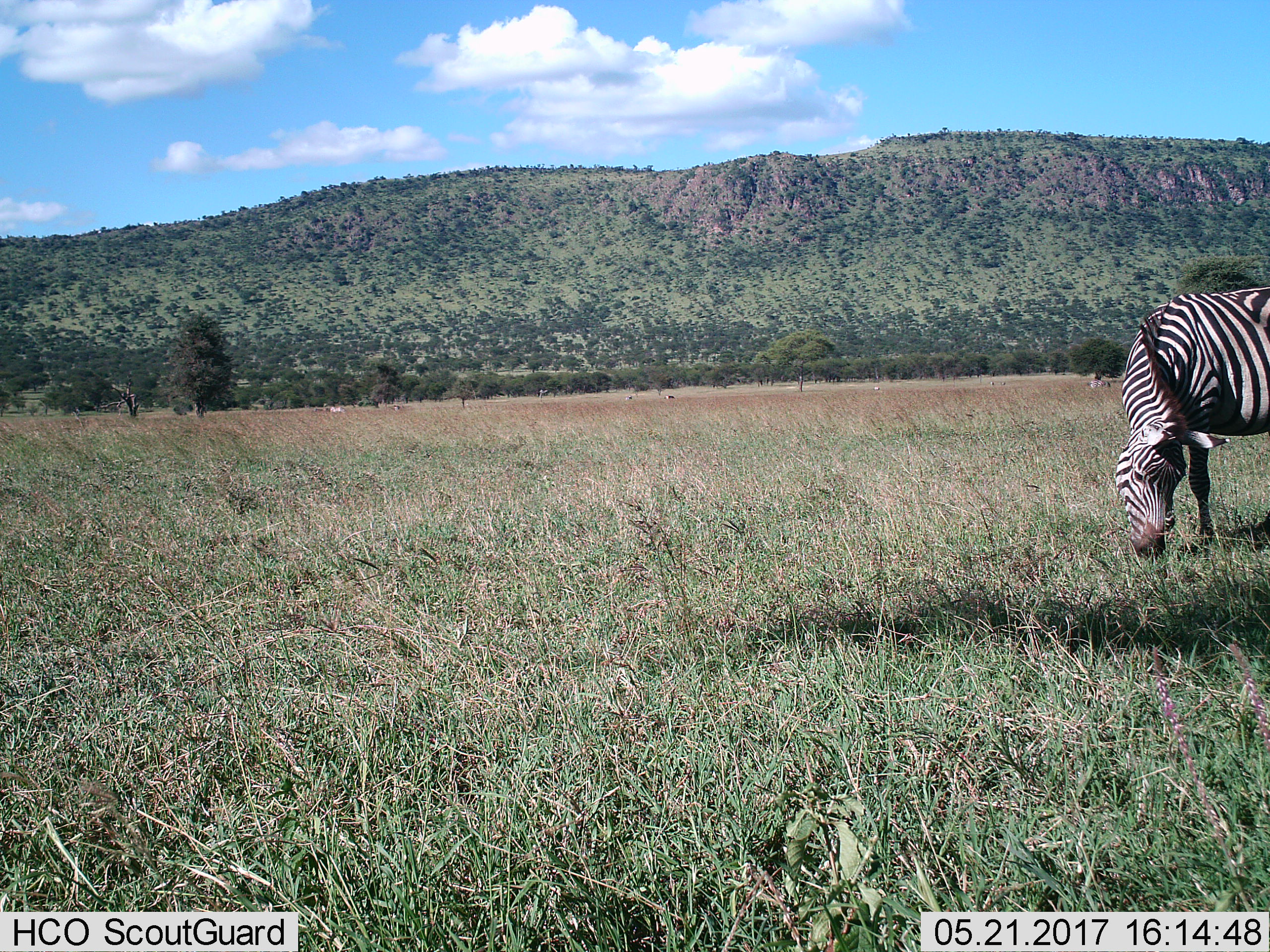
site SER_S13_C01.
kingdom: Animalia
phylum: Chordata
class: Mammalia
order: Perissodactyla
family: Equidae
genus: Equus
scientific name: Equus quagga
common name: plains zebra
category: zebraplains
Zebraplains (plains zebra) (Equus quagga), count 7. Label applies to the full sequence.